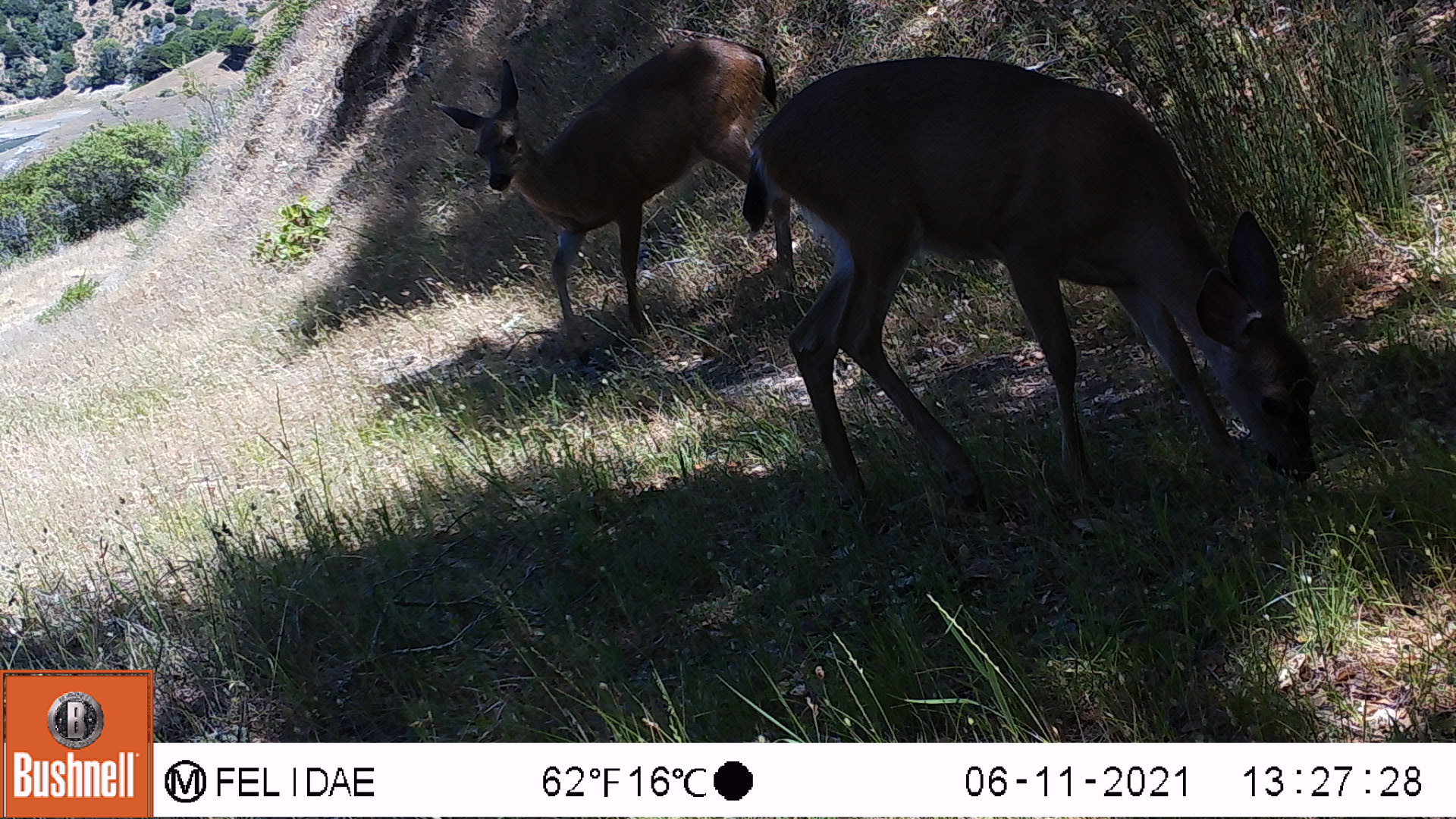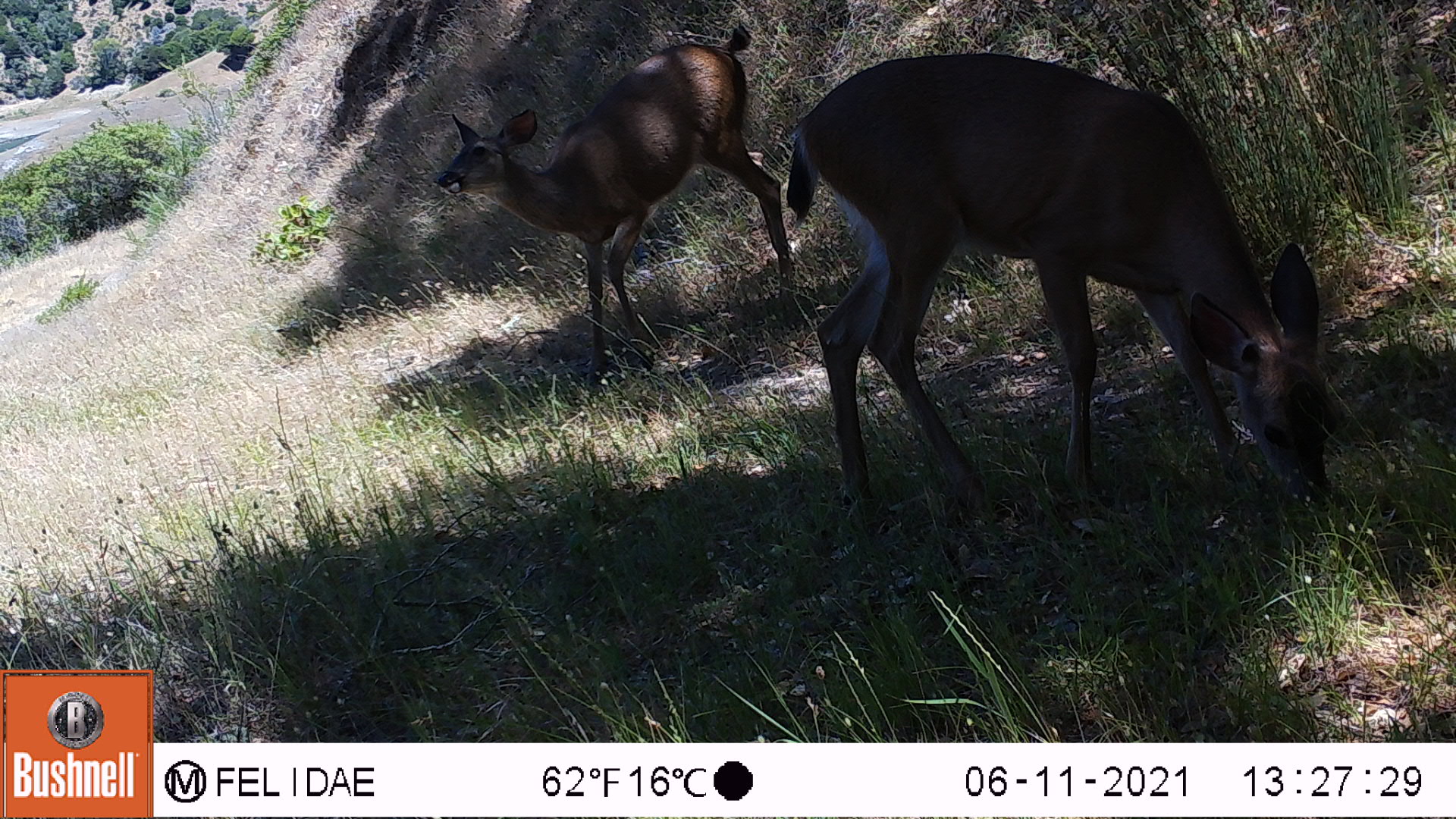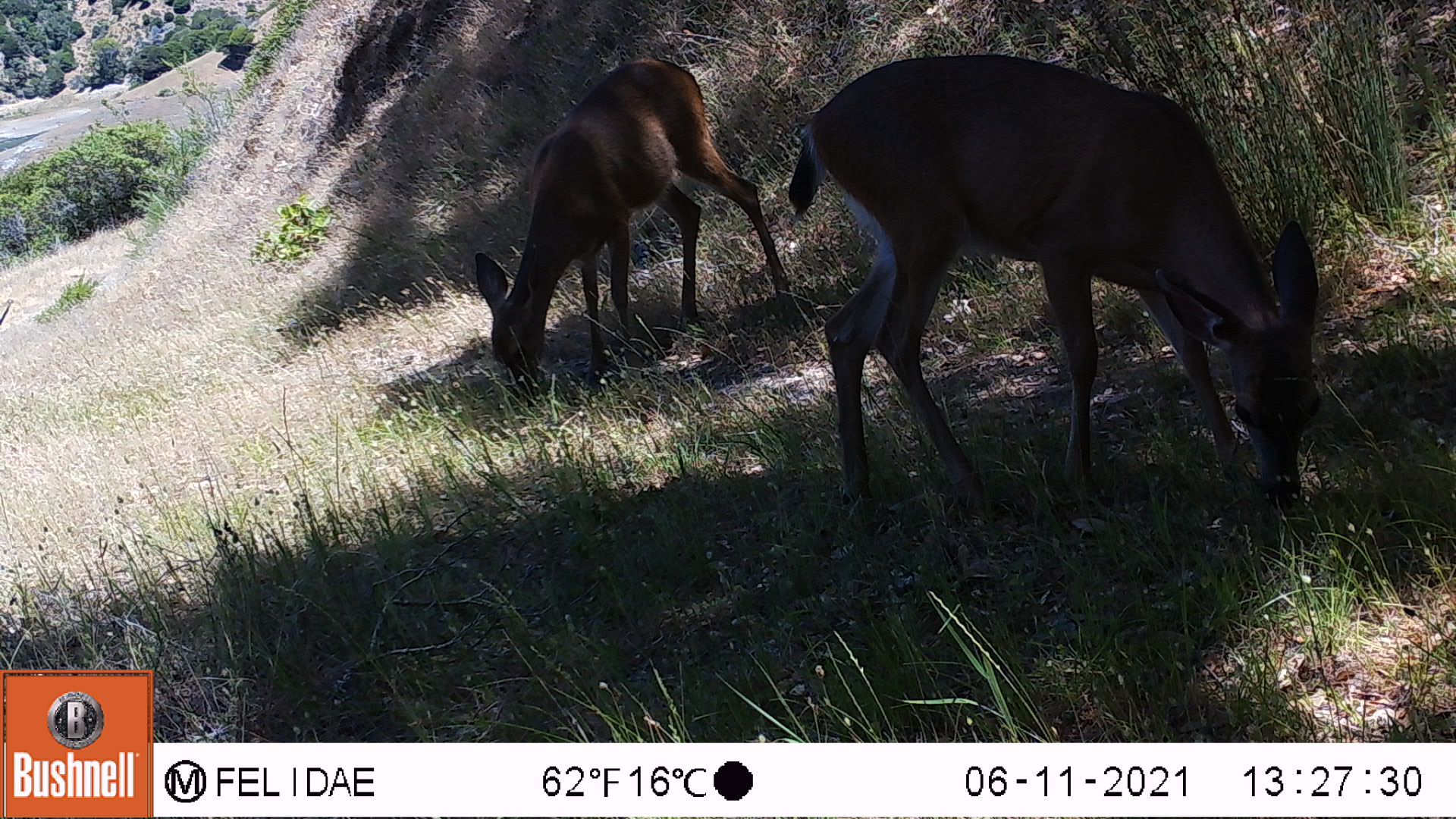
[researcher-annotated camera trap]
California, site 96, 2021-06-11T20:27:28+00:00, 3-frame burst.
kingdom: Animalia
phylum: Chordata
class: Mammalia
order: Artiodactyla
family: Cervidae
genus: Odocoileus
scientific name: Odocoileus hemionus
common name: mule deer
Mule deer (Odocoileus hemionus).